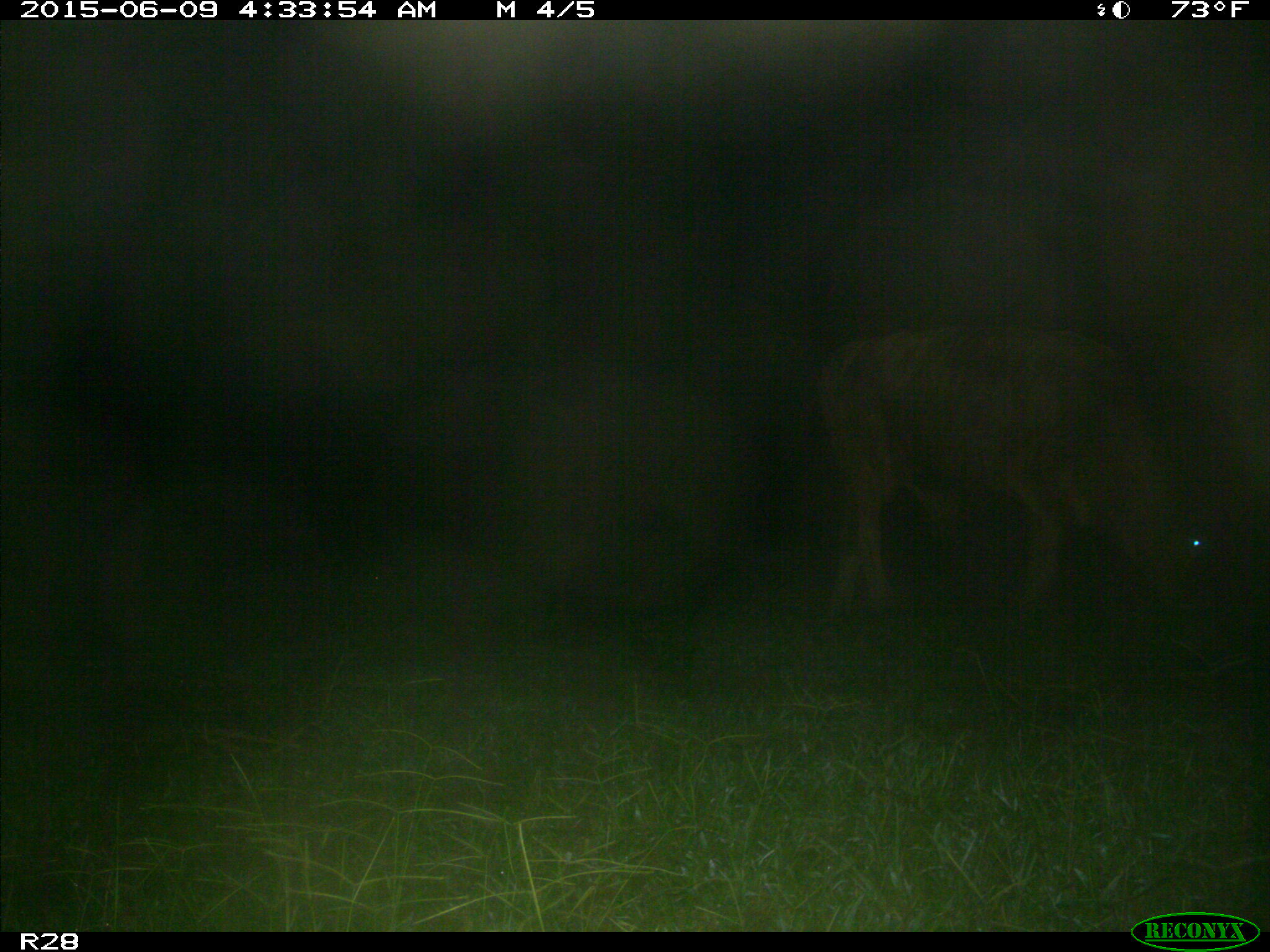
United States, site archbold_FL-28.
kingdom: Animalia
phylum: Chordata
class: Mammalia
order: Artiodactyla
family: Bovidae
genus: Bos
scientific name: Bos taurus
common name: domestic cow